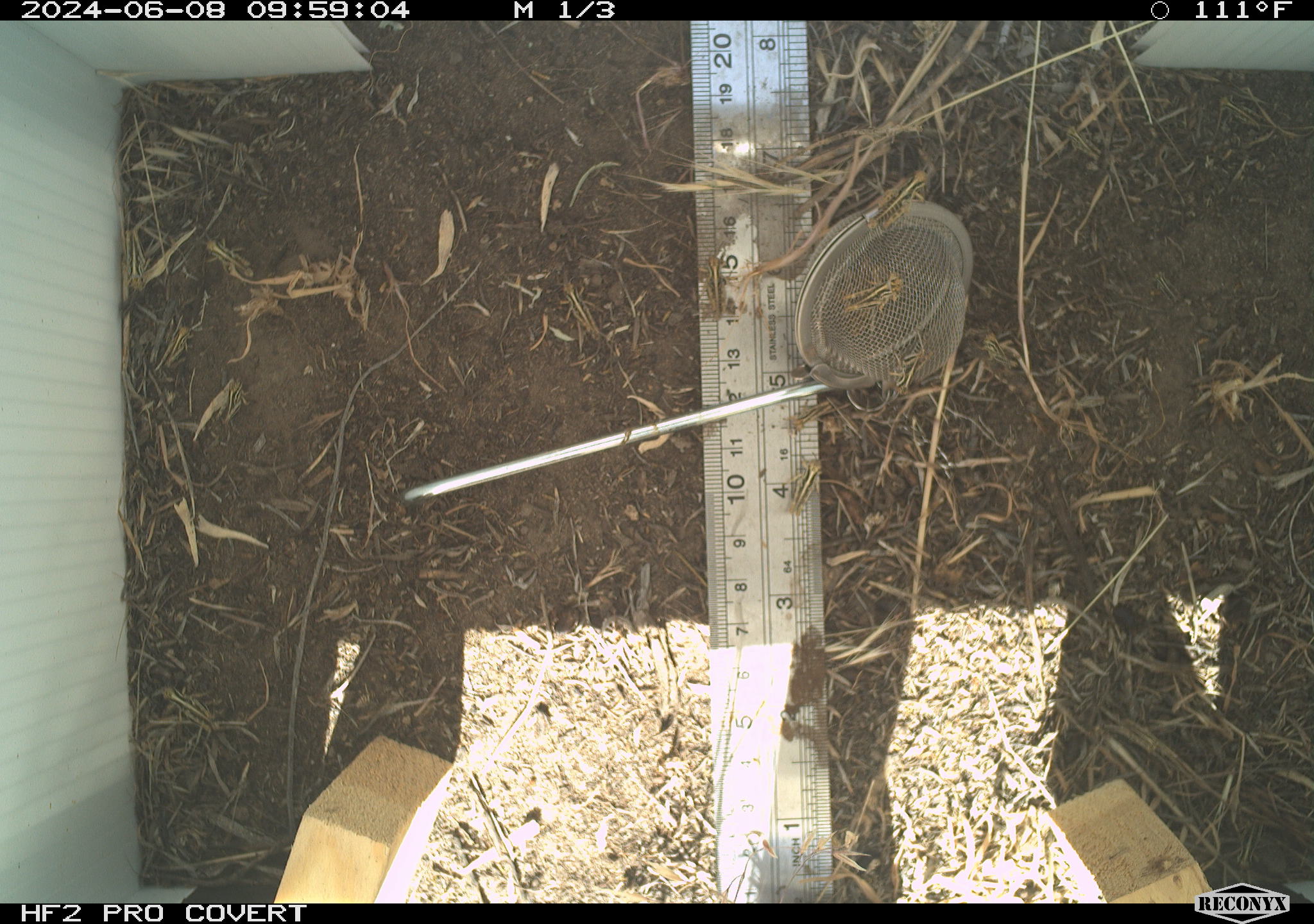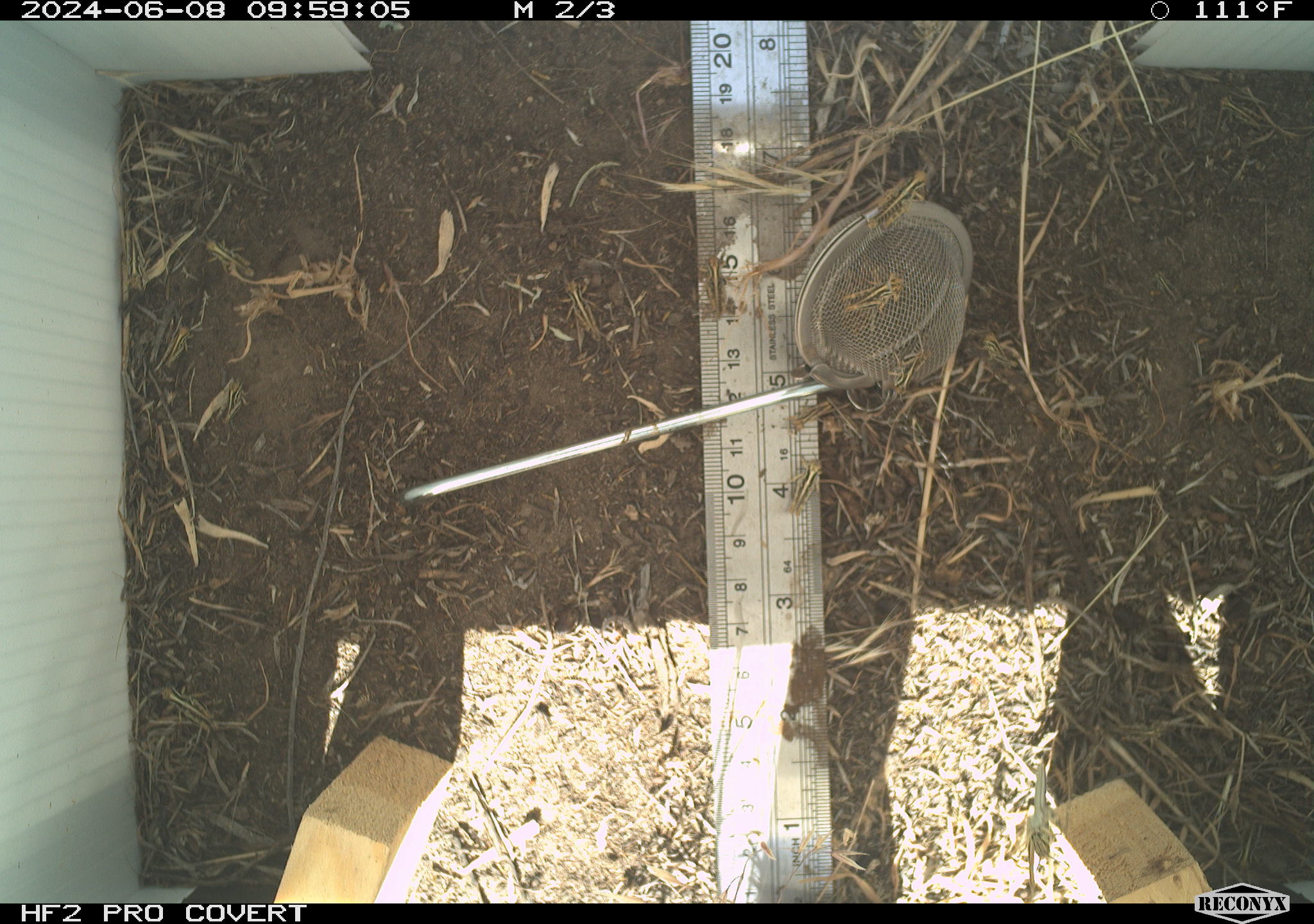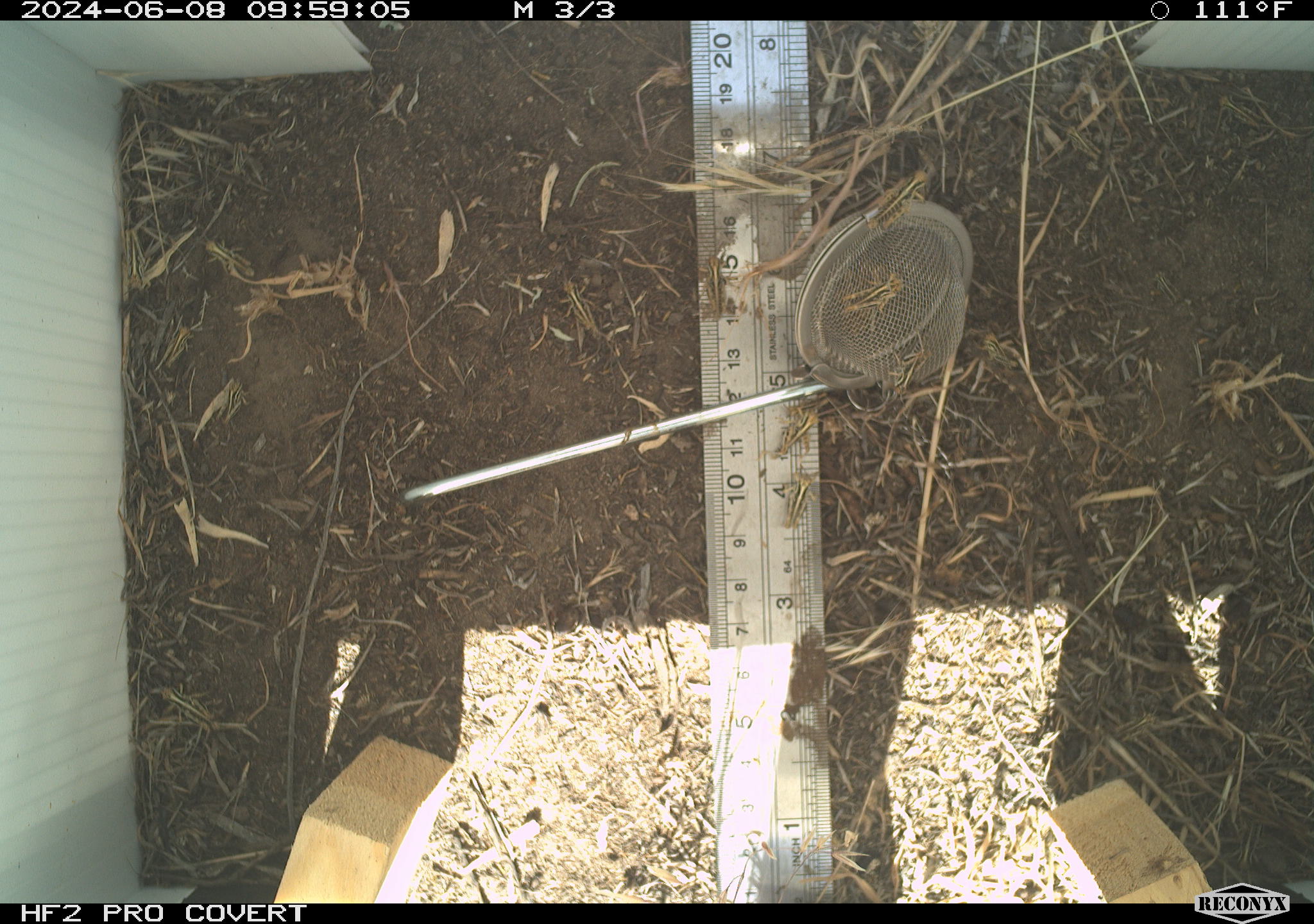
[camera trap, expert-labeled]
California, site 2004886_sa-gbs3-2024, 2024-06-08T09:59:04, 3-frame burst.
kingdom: Animalia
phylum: Arthropoda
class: Insecta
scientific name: Insecta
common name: insect